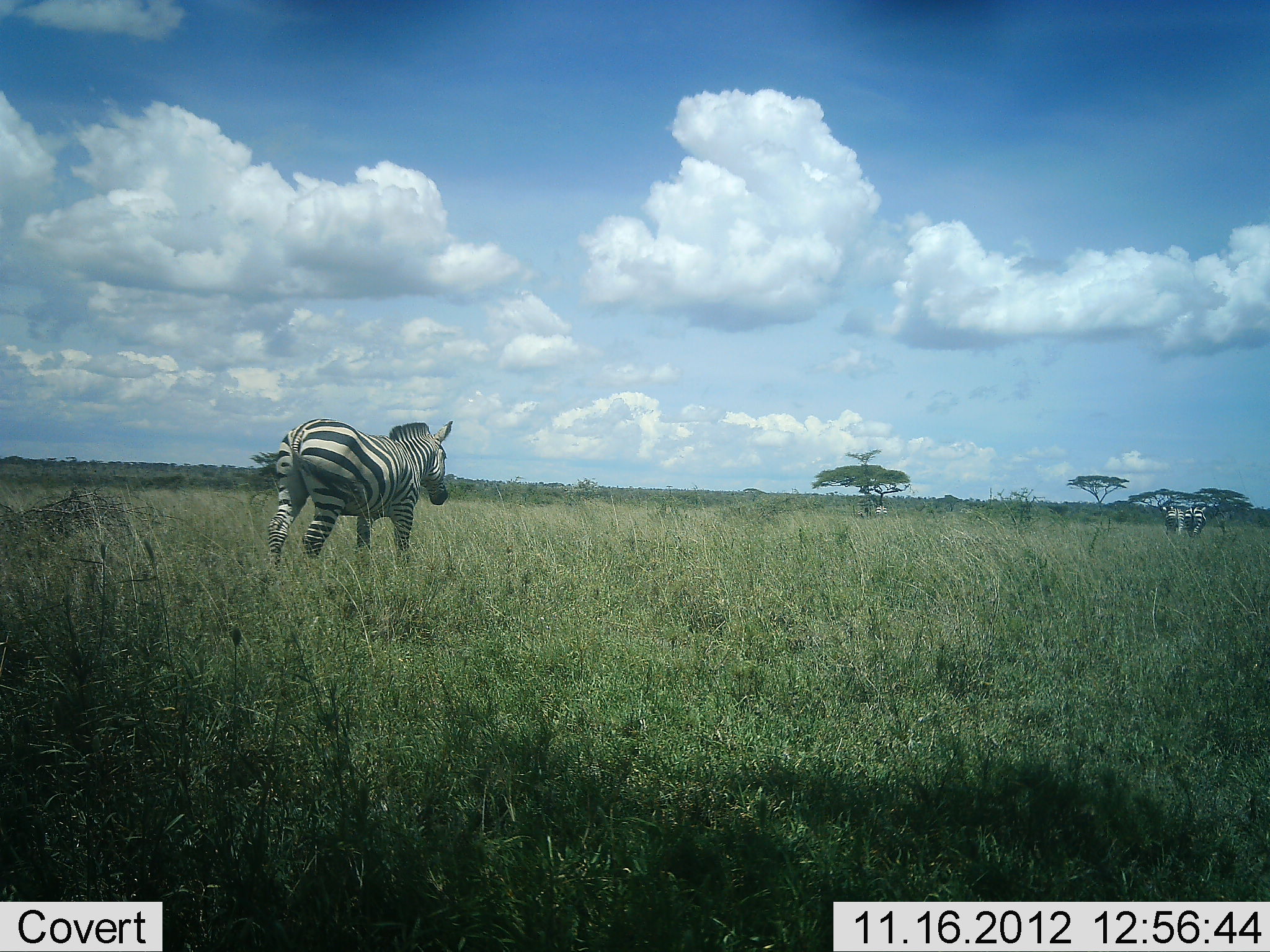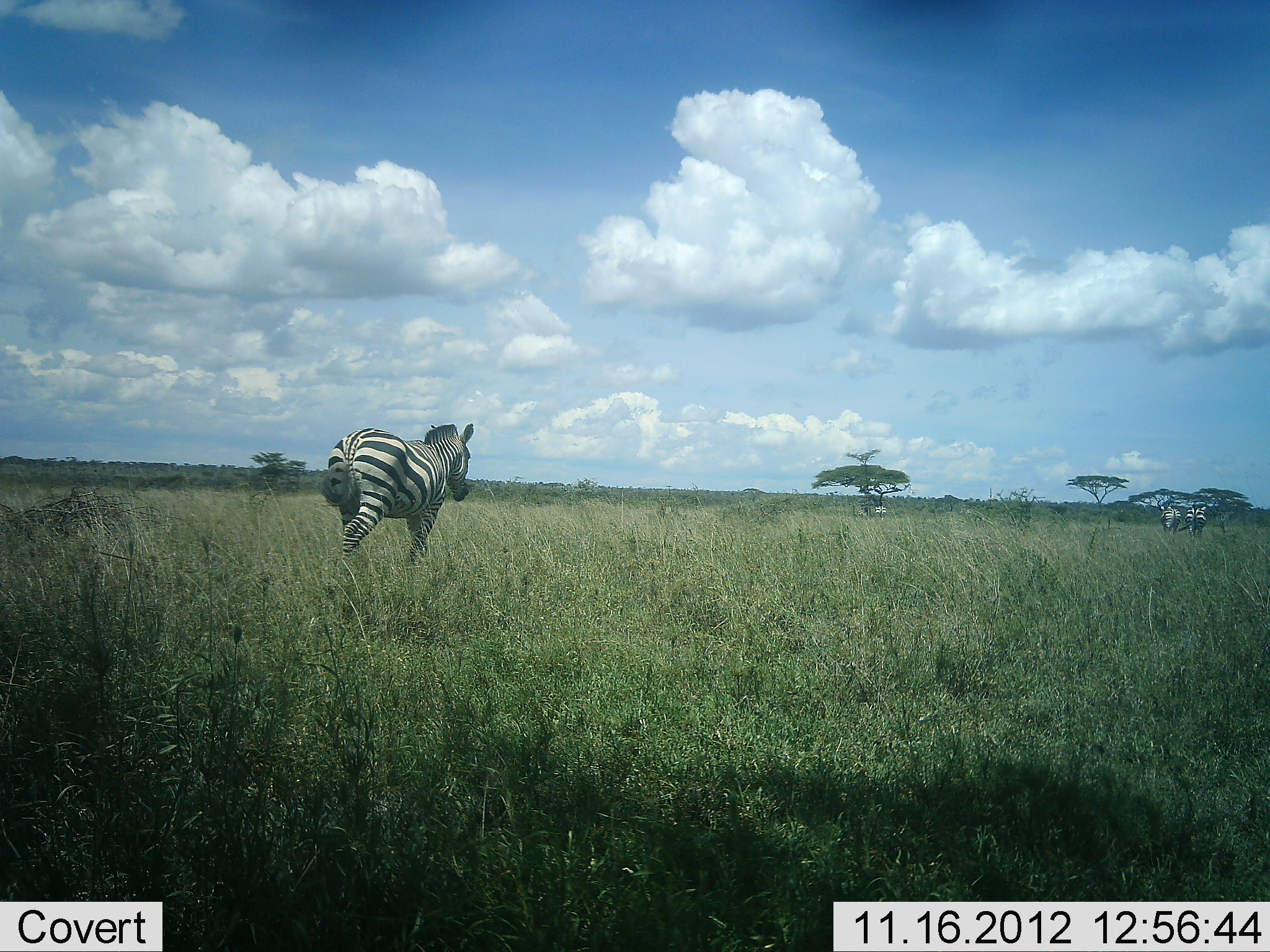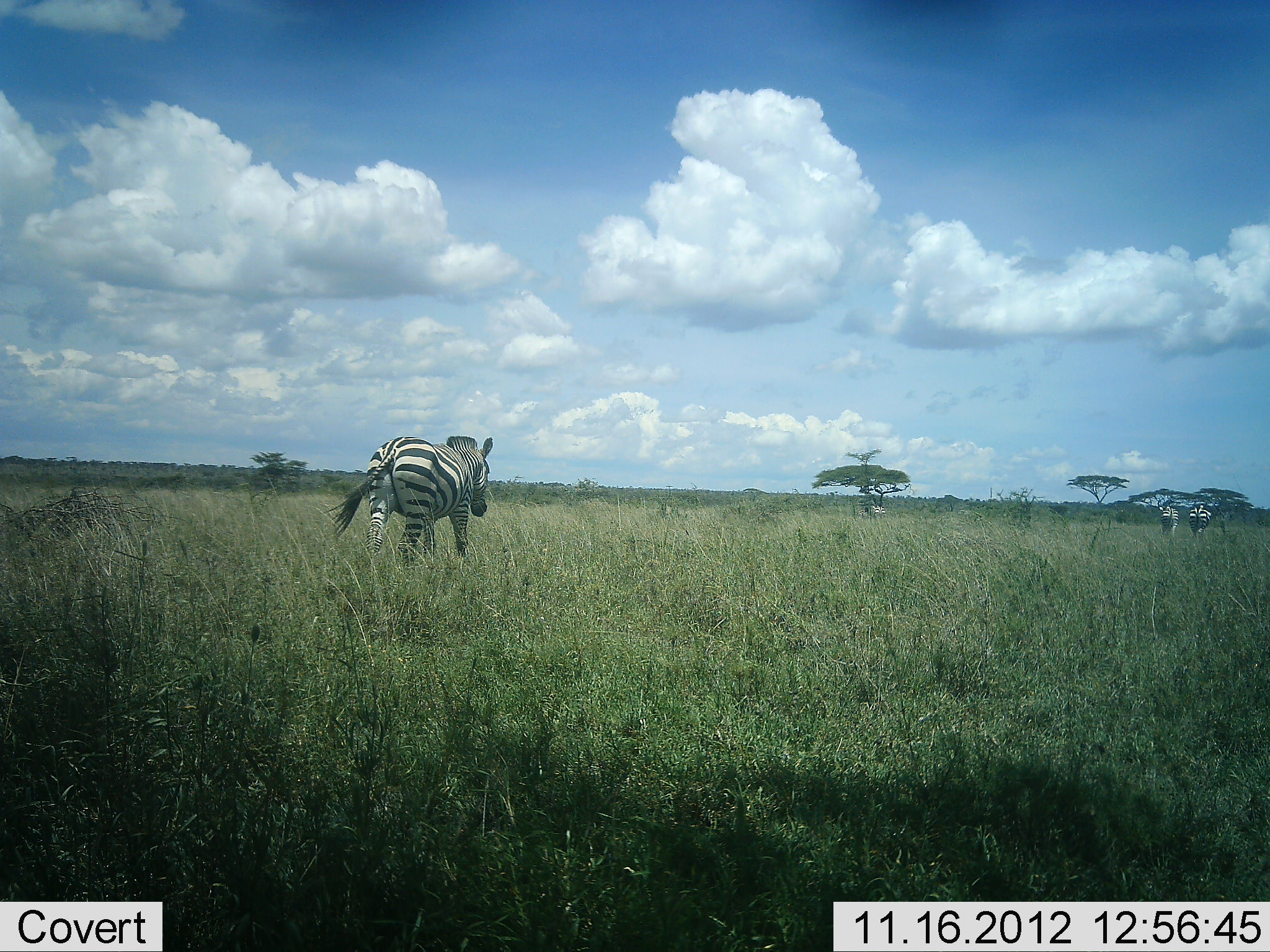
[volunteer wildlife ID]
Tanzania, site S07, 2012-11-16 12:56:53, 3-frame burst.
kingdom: Animalia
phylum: Chordata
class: Mammalia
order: Perissodactyla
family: Equidae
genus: Equus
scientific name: Equus quagga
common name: plains zebra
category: zebra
Zebra (plains zebra) (Equus quagga), count 3. Behavior (volunteer vote fractions): standing 10%, resting 0%, moving 100%, interacting 0%. Young present (vote fraction): 0%. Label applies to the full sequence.